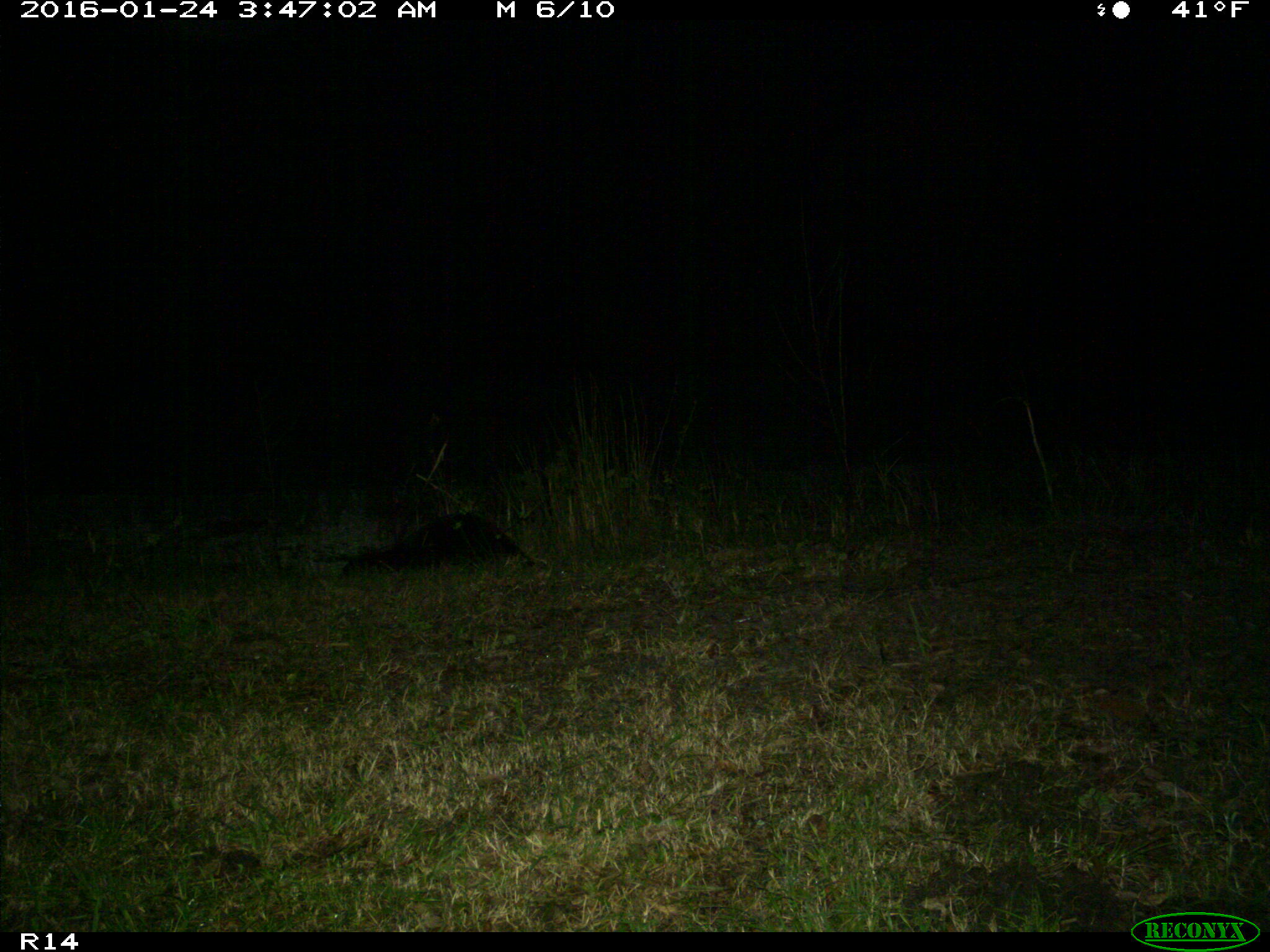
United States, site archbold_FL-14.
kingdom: Animalia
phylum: Chordata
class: Mammalia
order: Carnivora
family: Mustelidae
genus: Lontra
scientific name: Lontra canadensis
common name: north american river otter